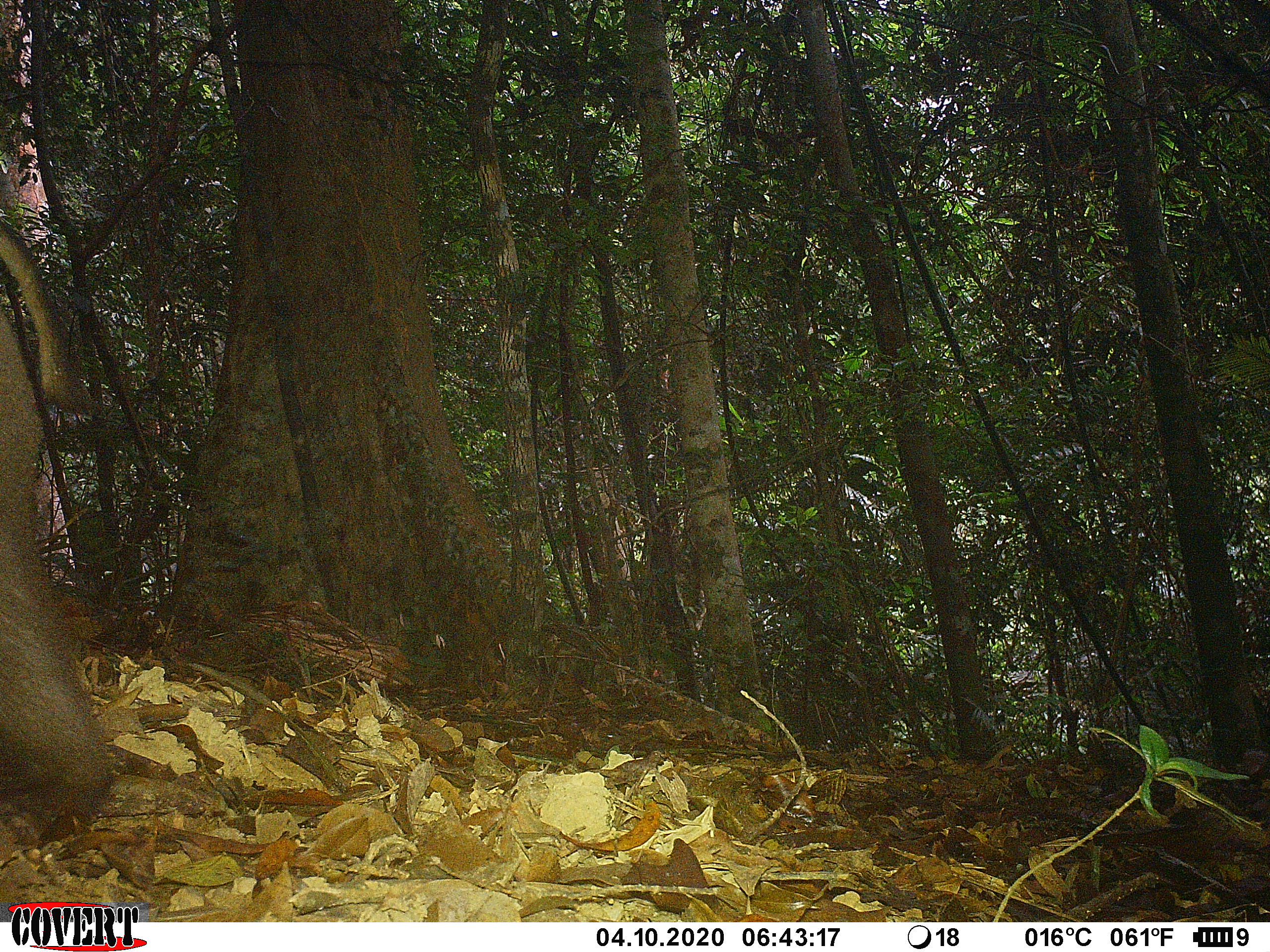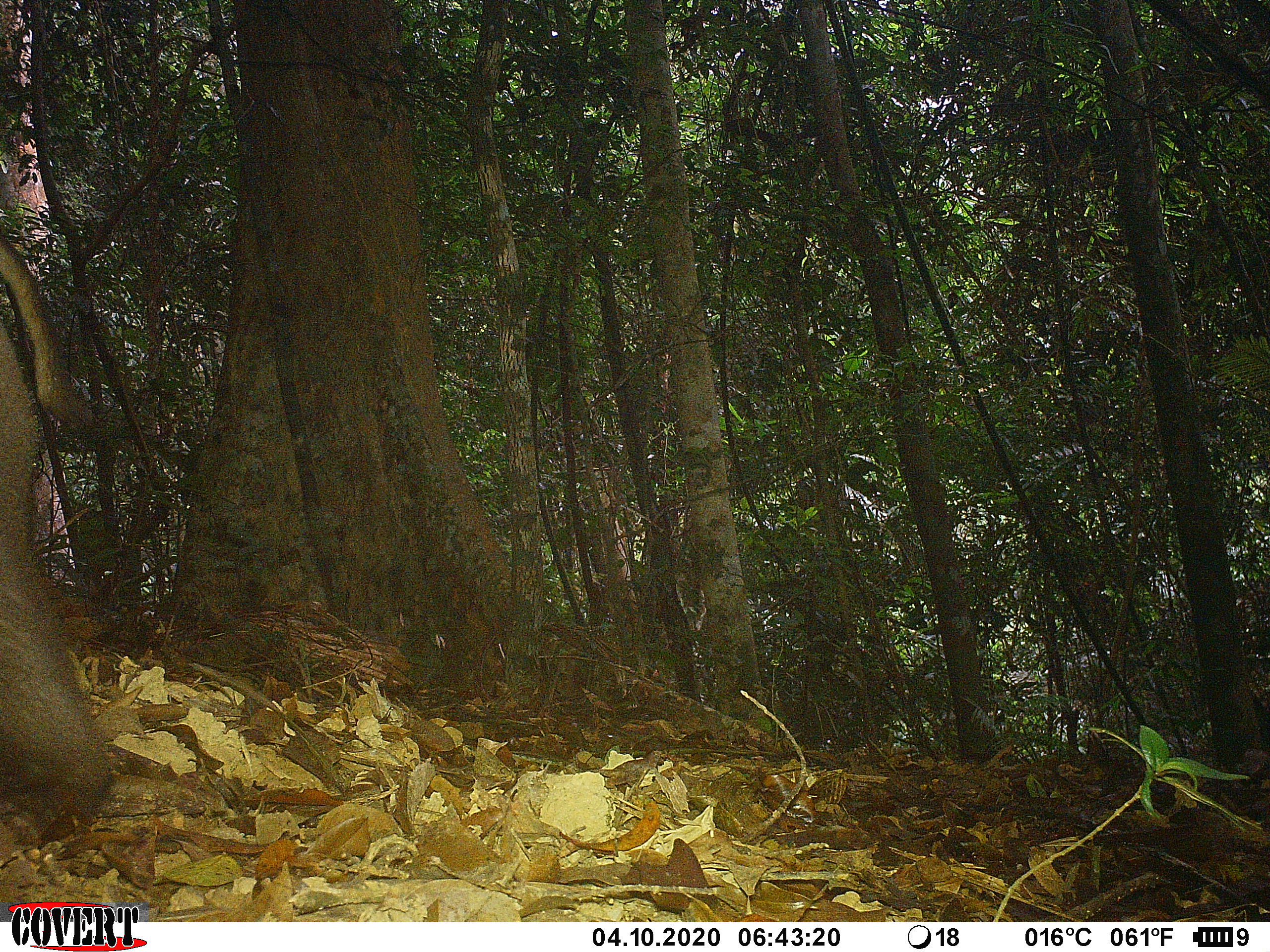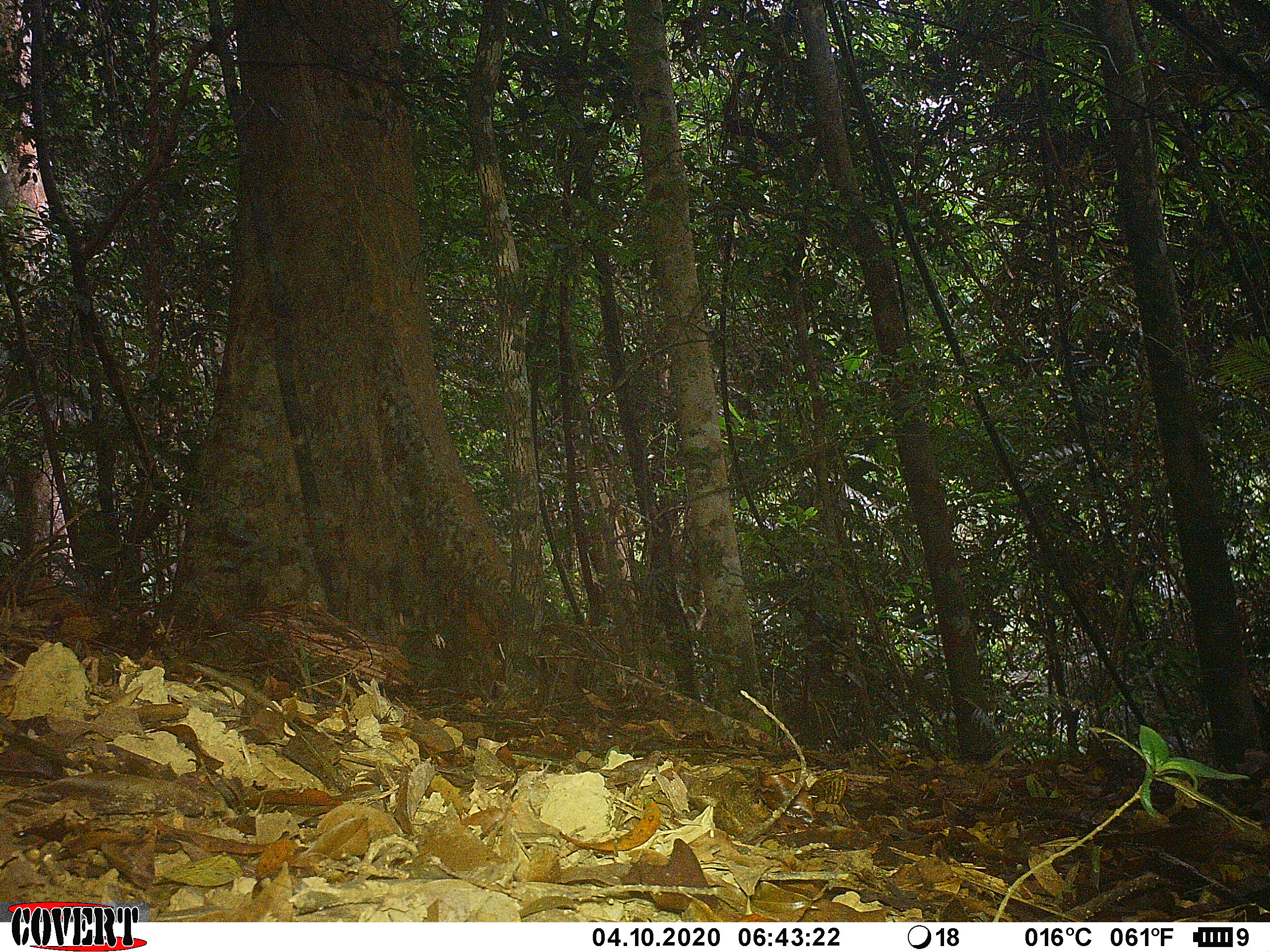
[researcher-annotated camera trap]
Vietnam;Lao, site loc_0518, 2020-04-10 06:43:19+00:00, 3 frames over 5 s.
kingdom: Animalia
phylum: Chordata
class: Mammalia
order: Primates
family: Cercopithecidae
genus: Macaca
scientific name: Macaca nemestrina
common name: pig-tailed macaque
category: pig tailed macaque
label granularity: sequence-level